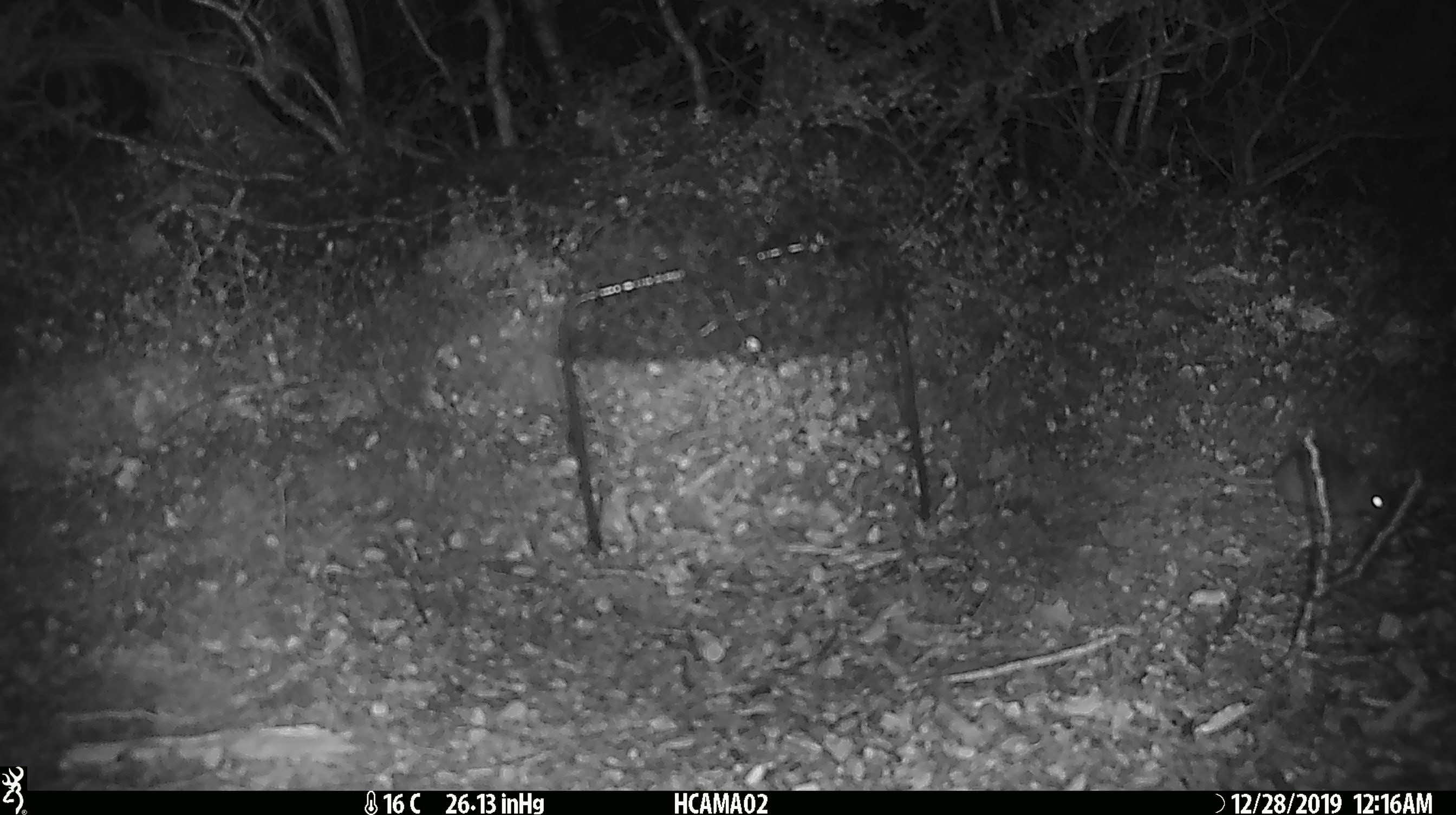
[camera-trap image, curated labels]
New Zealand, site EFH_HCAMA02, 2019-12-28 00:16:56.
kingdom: Animalia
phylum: Chordata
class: Mammalia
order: Rodentia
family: Muridae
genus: Mus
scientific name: Mus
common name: mouse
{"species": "mouse (Mus)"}